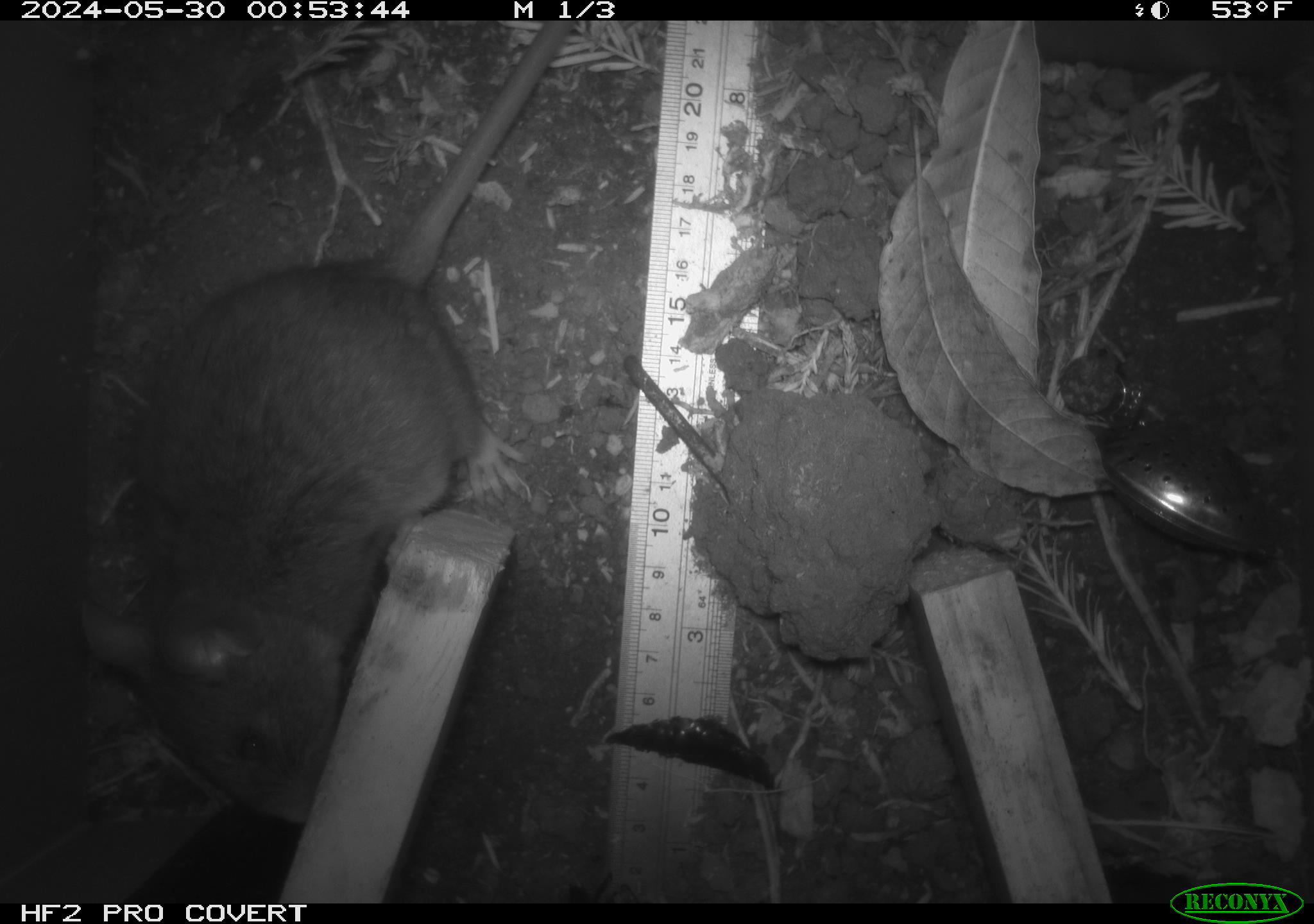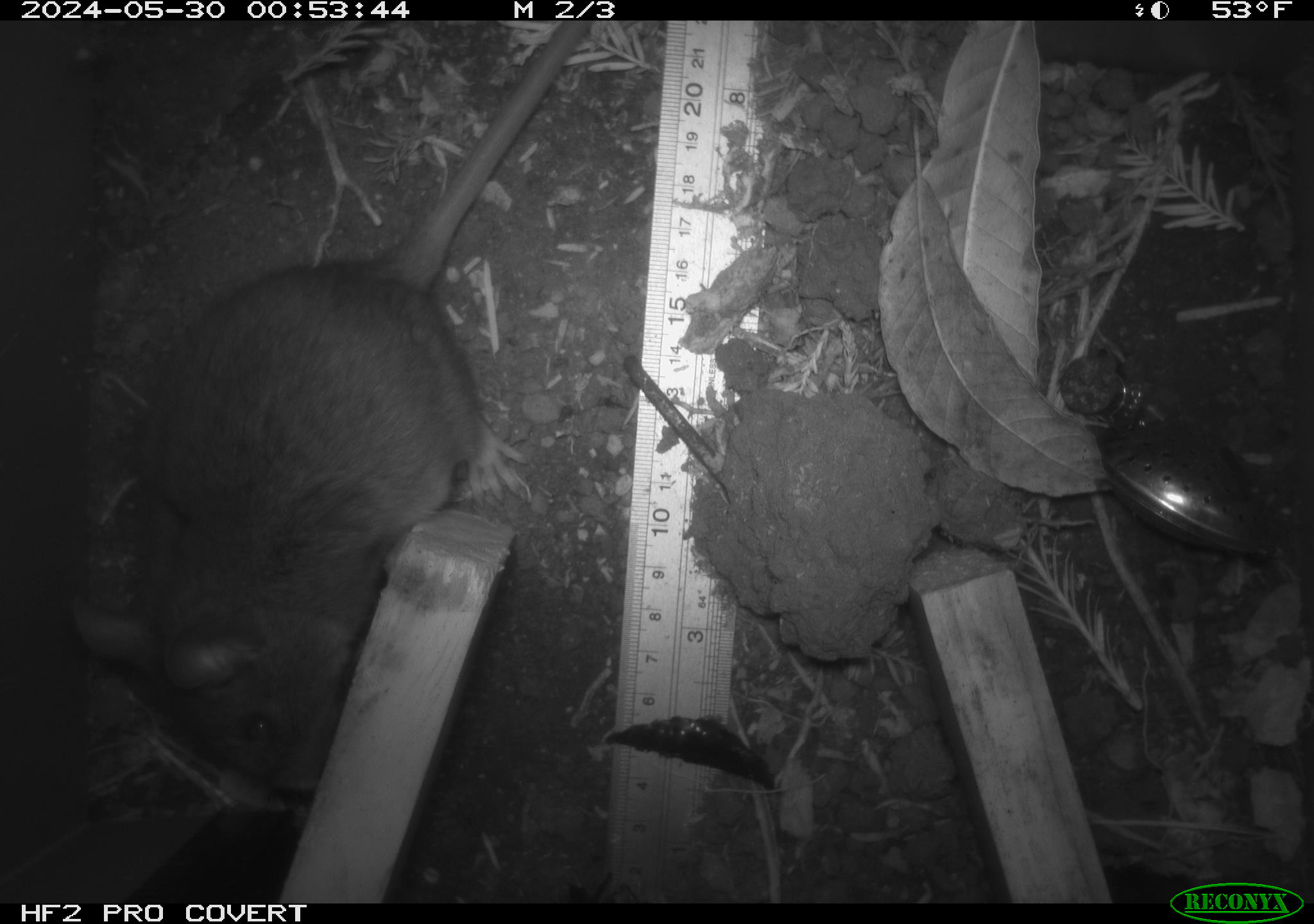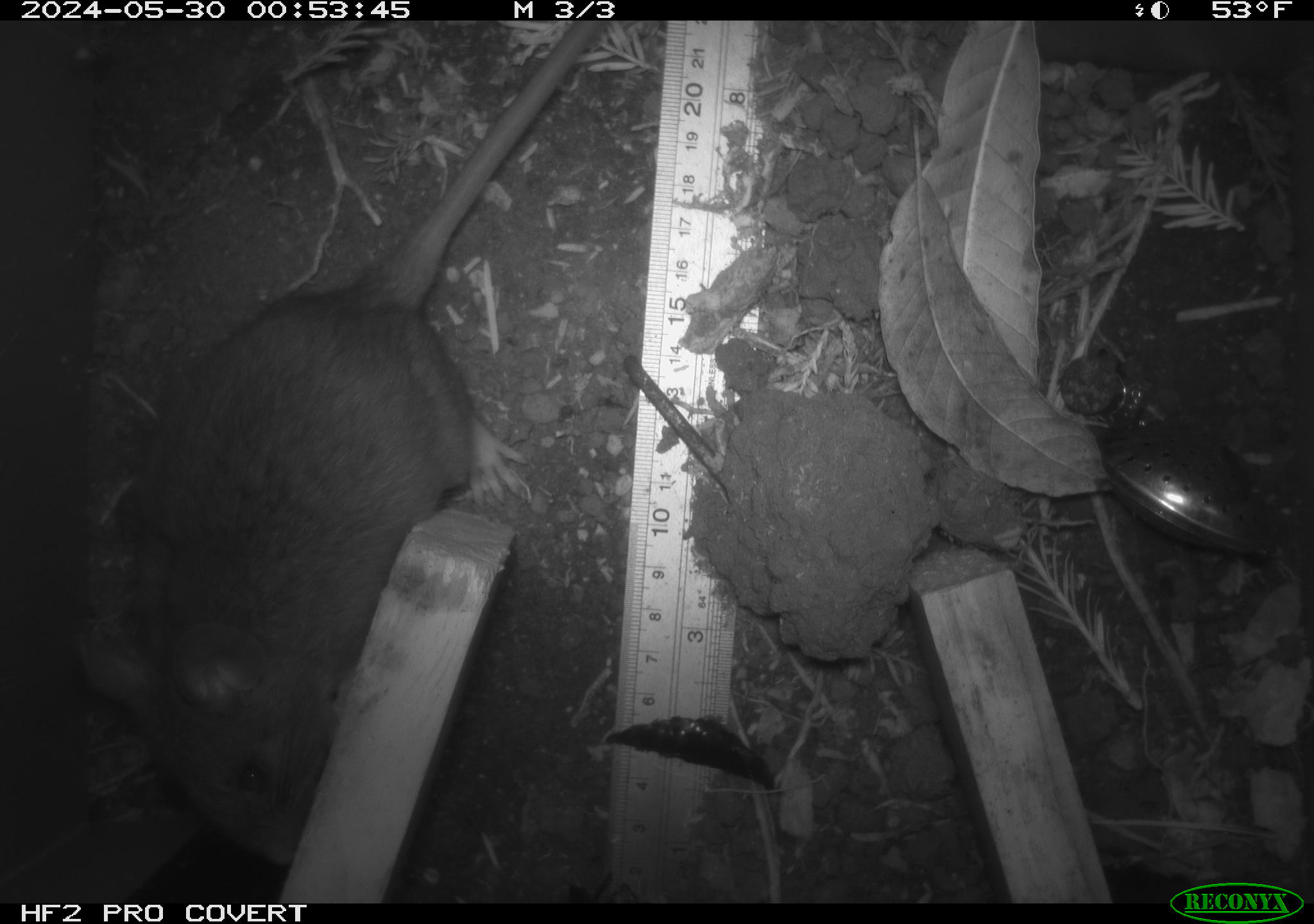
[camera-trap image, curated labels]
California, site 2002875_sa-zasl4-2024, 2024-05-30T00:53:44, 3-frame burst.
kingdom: Animalia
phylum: Chordata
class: Mammalia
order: Rodentia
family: Cricetidae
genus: Neotoma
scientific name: Neotoma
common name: pack rat or woodrat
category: neotoma species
Neotoma species (pack rat or woodrat) (Neotoma).